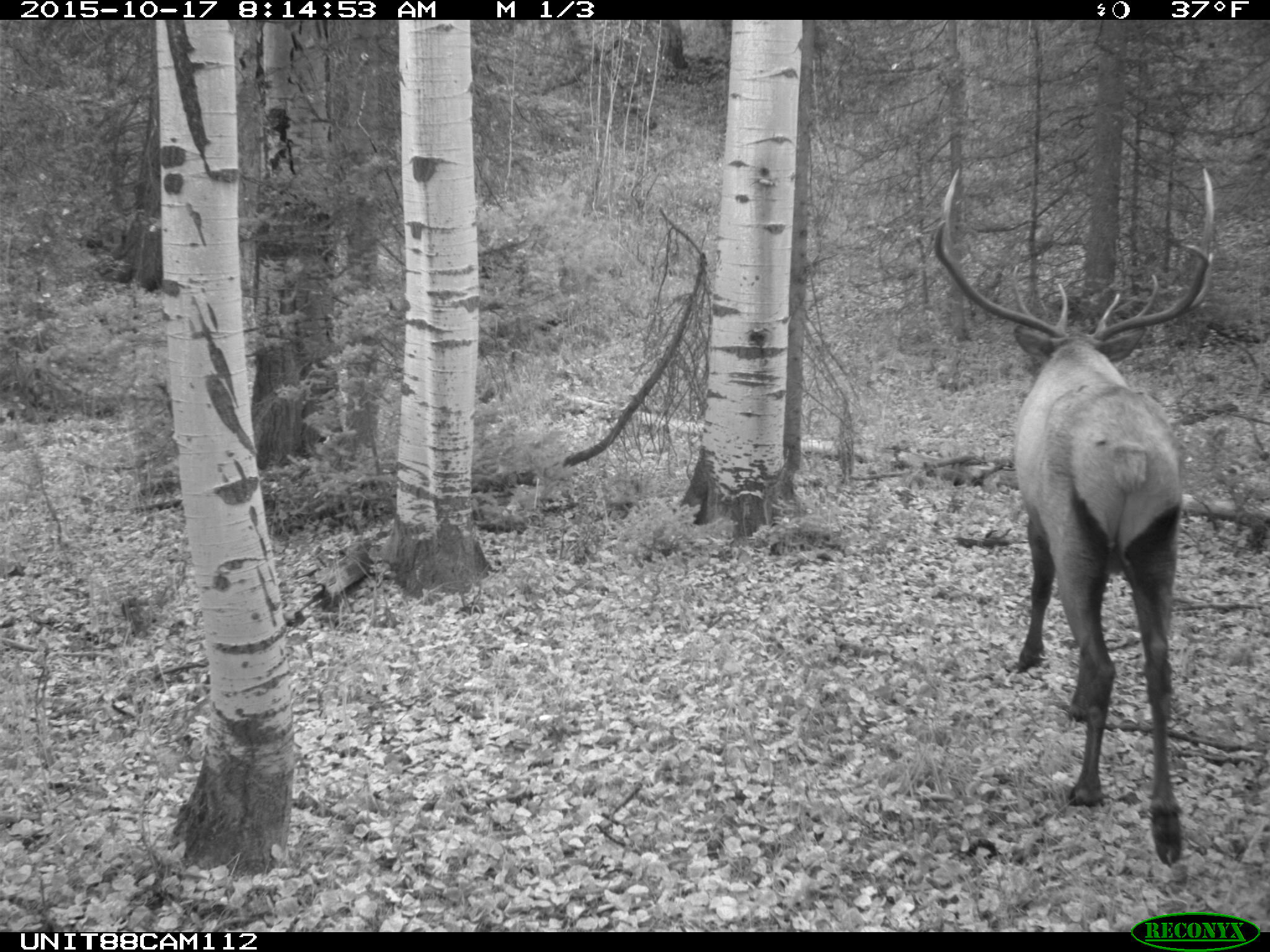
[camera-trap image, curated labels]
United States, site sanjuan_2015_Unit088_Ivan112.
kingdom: Animalia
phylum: Chordata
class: Mammalia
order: Artiodactyla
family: Cervidae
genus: Cervus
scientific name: Cervus elaphus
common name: red deer